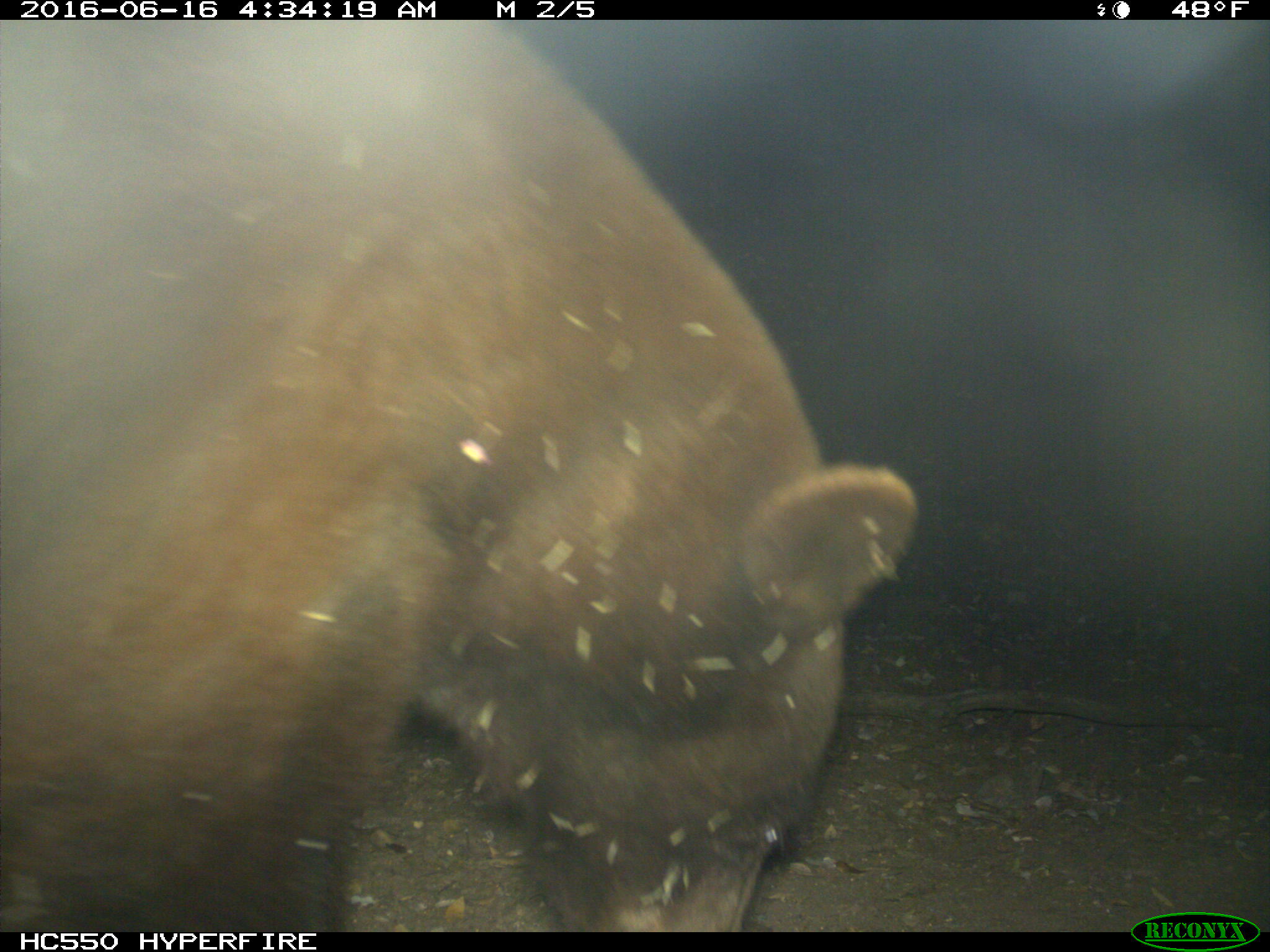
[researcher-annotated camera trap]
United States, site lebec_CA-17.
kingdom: Animalia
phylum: Chordata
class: Mammalia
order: Carnivora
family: Ursidae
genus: Ursus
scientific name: Ursus americanus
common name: american black bear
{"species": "Ursus americanus (american black bear)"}